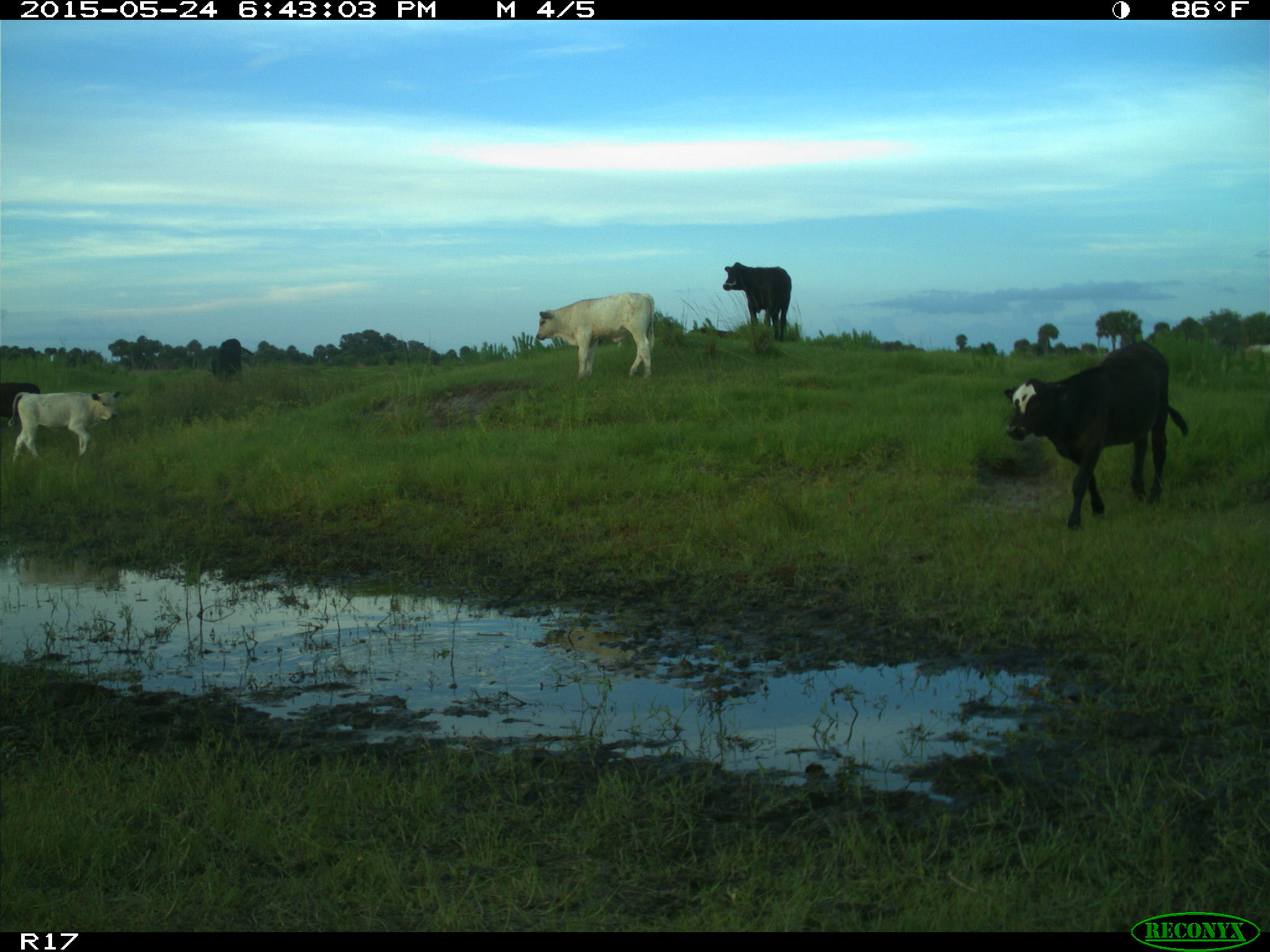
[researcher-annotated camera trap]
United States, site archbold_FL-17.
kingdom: Animalia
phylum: Chordata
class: Mammalia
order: Artiodactyla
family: Bovidae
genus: Bos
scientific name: Bos taurus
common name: domestic cow